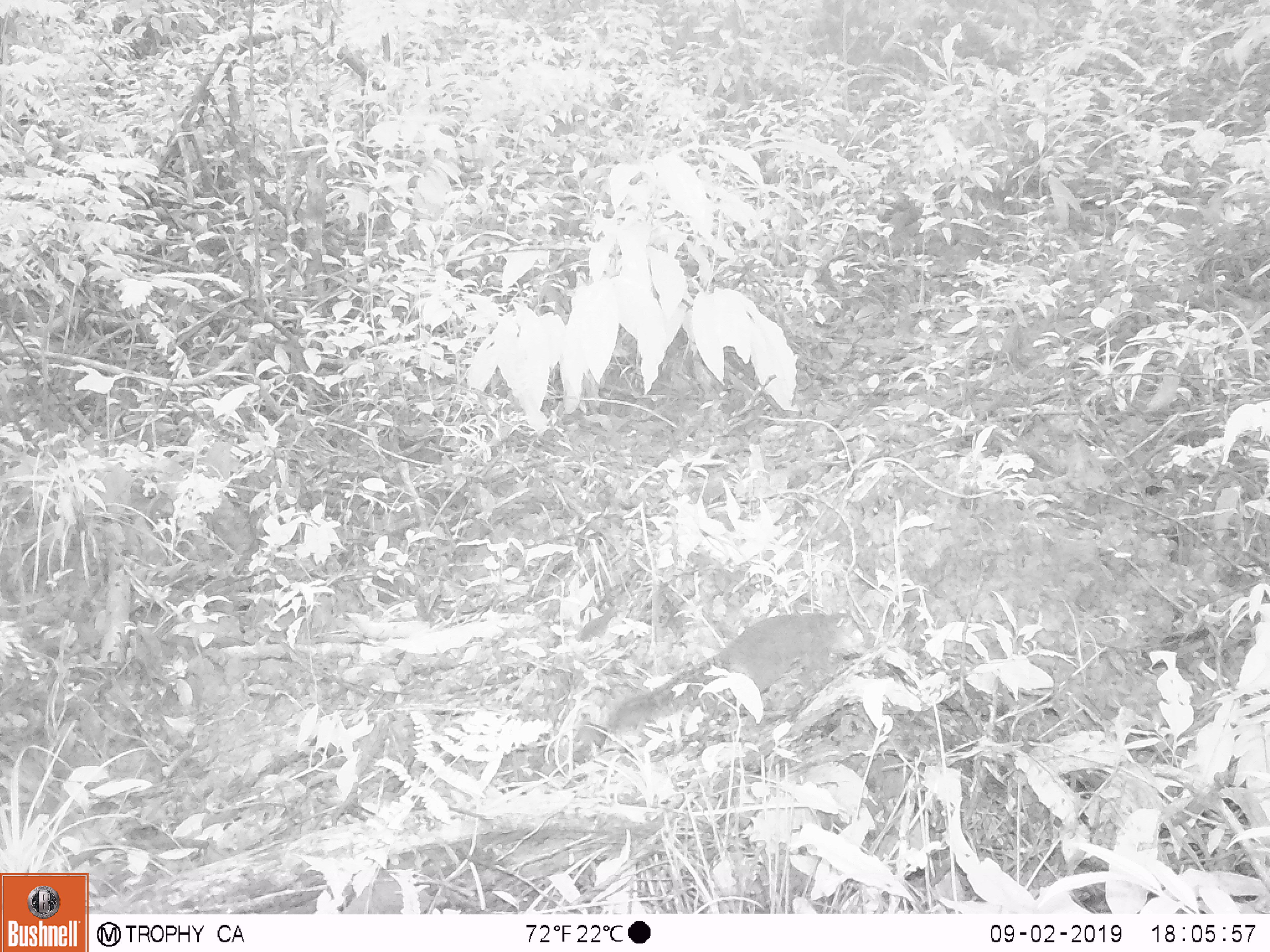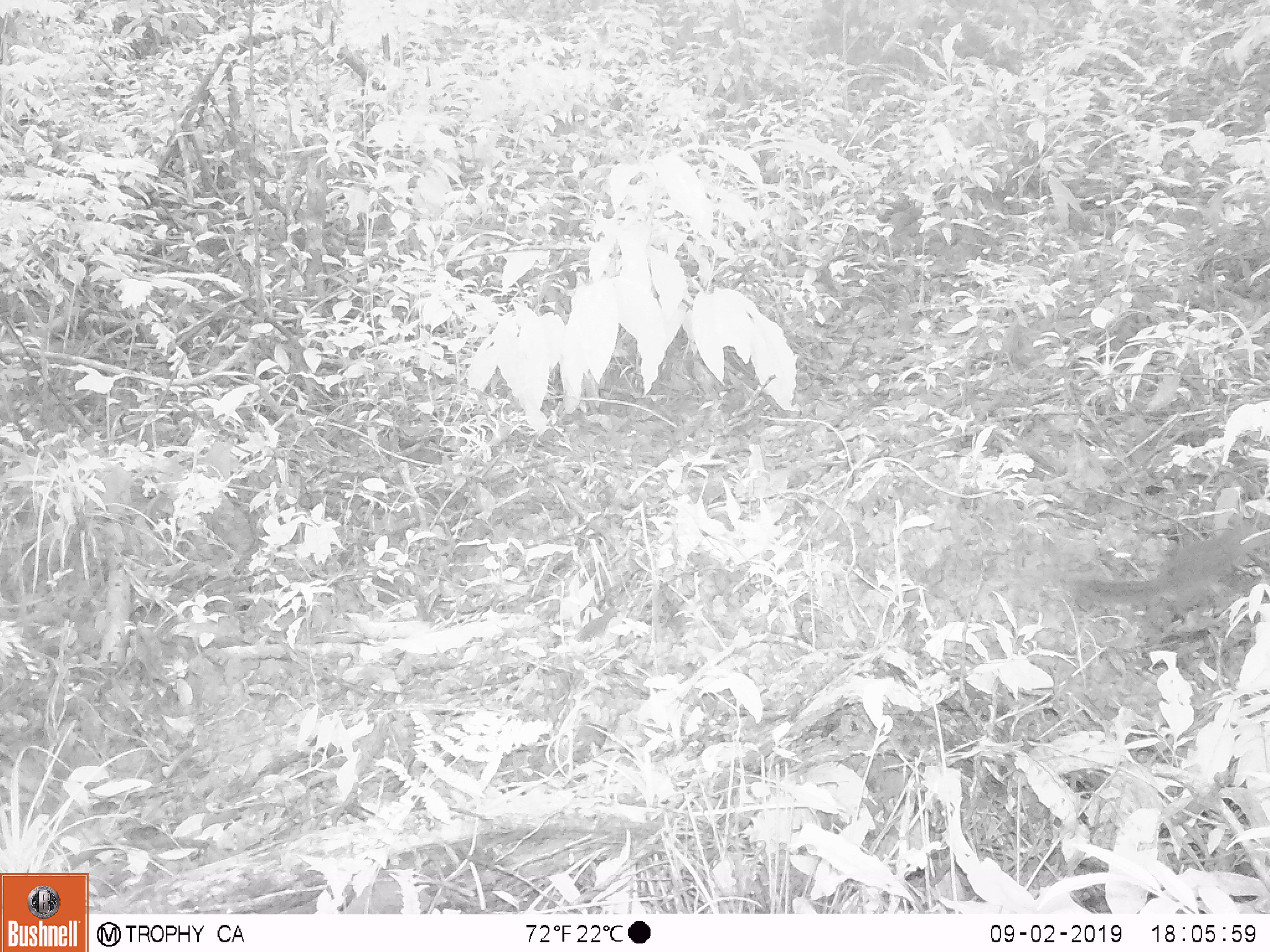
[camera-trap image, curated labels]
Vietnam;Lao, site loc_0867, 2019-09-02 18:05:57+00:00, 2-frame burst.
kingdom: Animalia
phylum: Chordata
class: Mammalia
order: Rodentia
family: Sciuridae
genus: Dremomys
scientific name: Dremomys rufigenis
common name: red-cheeked squirrel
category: red cheeked squirrel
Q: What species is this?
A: Red cheeked squirrel (red-cheeked squirrel) (Dremomys rufigenis).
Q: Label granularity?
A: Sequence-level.